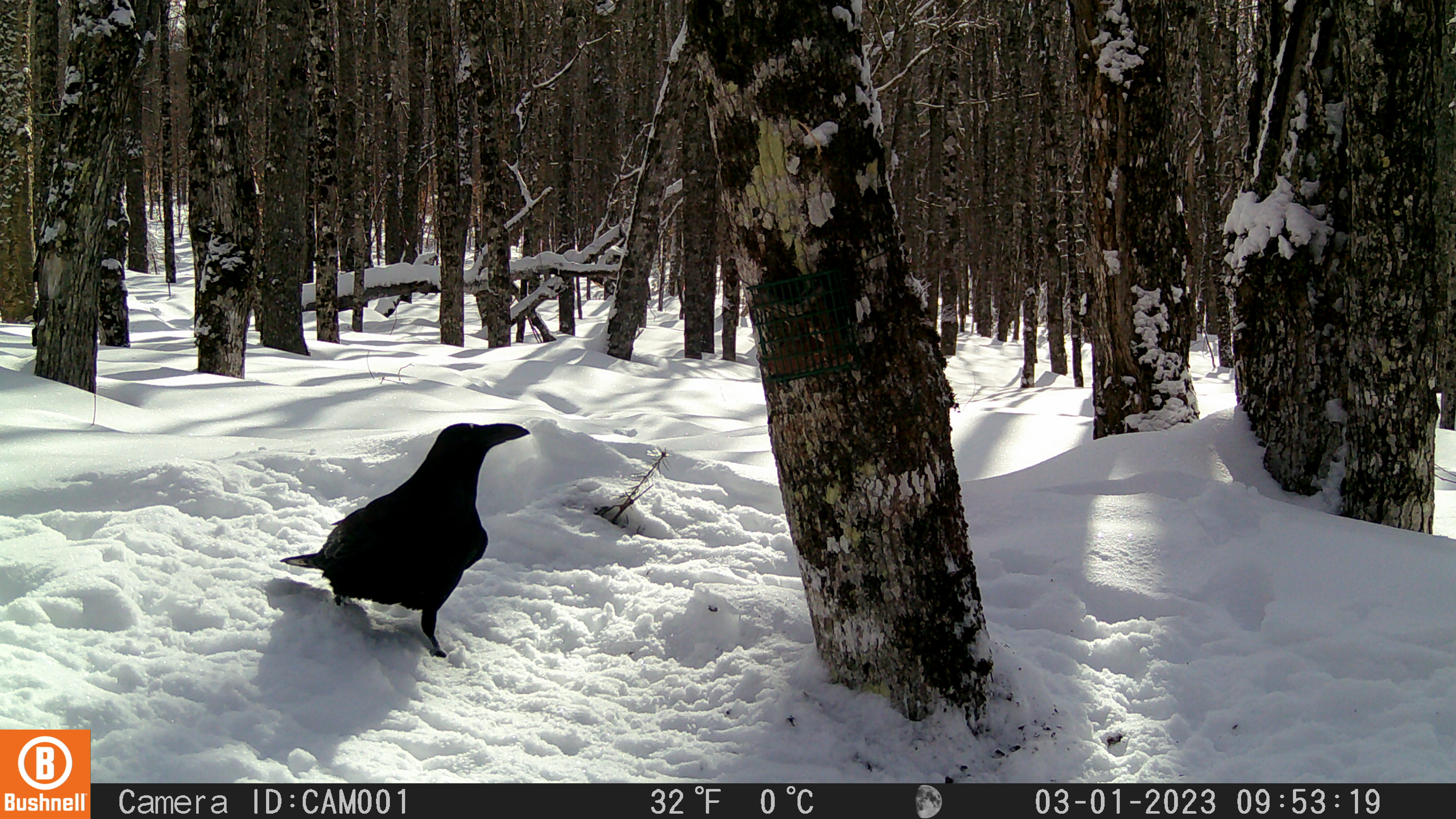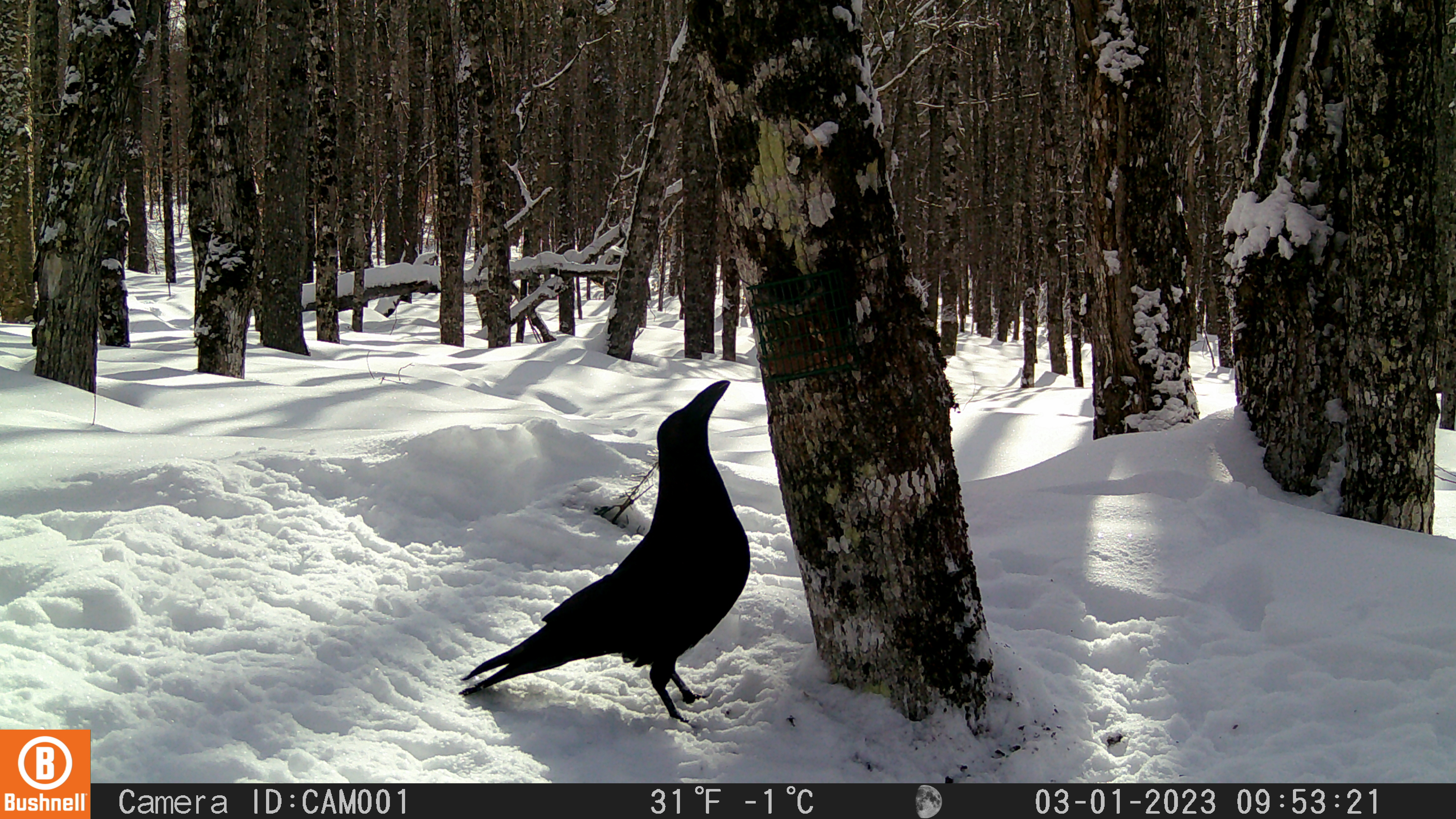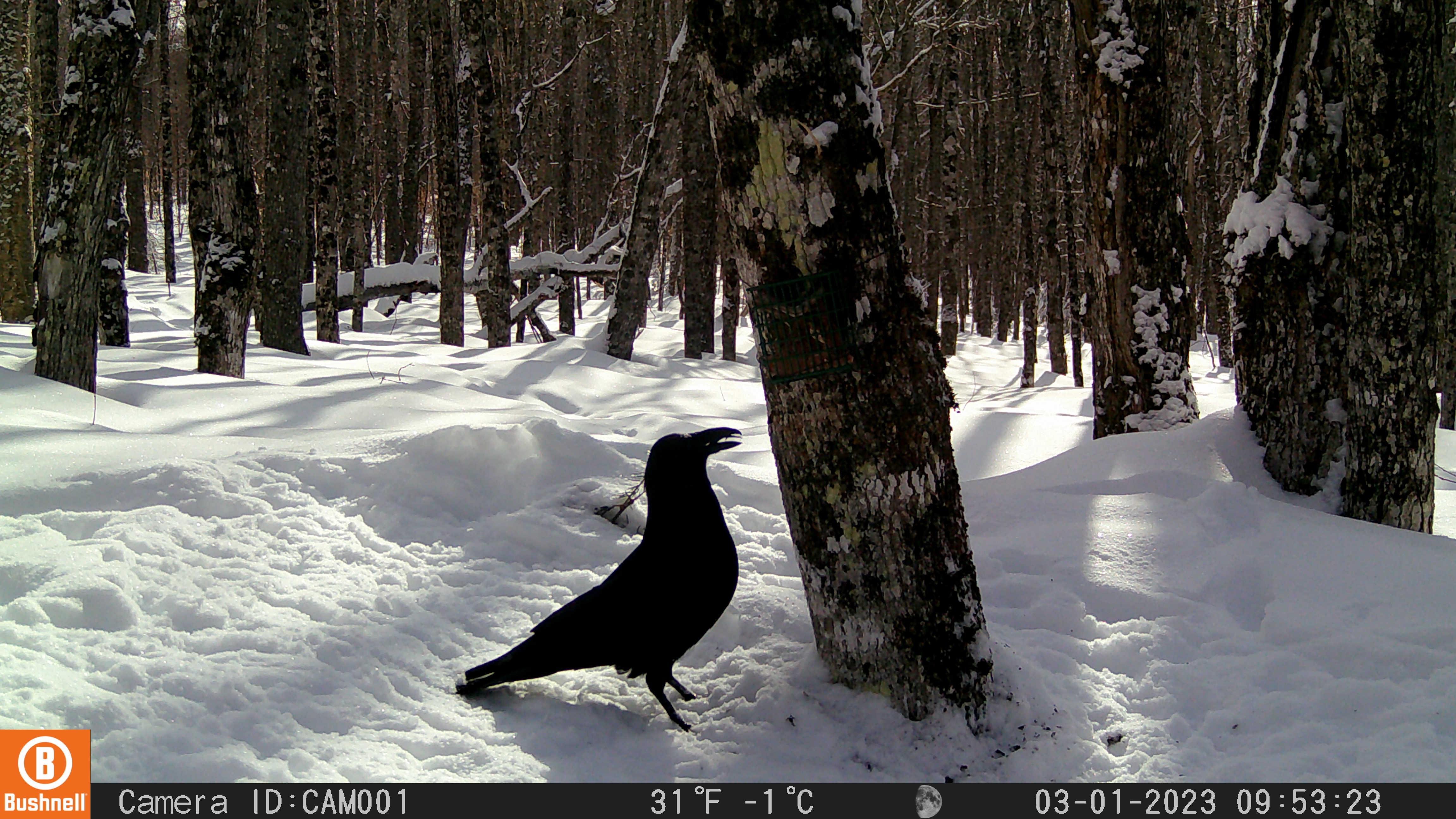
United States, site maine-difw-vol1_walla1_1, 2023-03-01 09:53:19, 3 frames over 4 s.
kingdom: Animalia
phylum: Chordata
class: Aves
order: Passeriformes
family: Corvidae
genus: Corvus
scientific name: Corvus corax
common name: common raven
Common raven (Corvus corax).